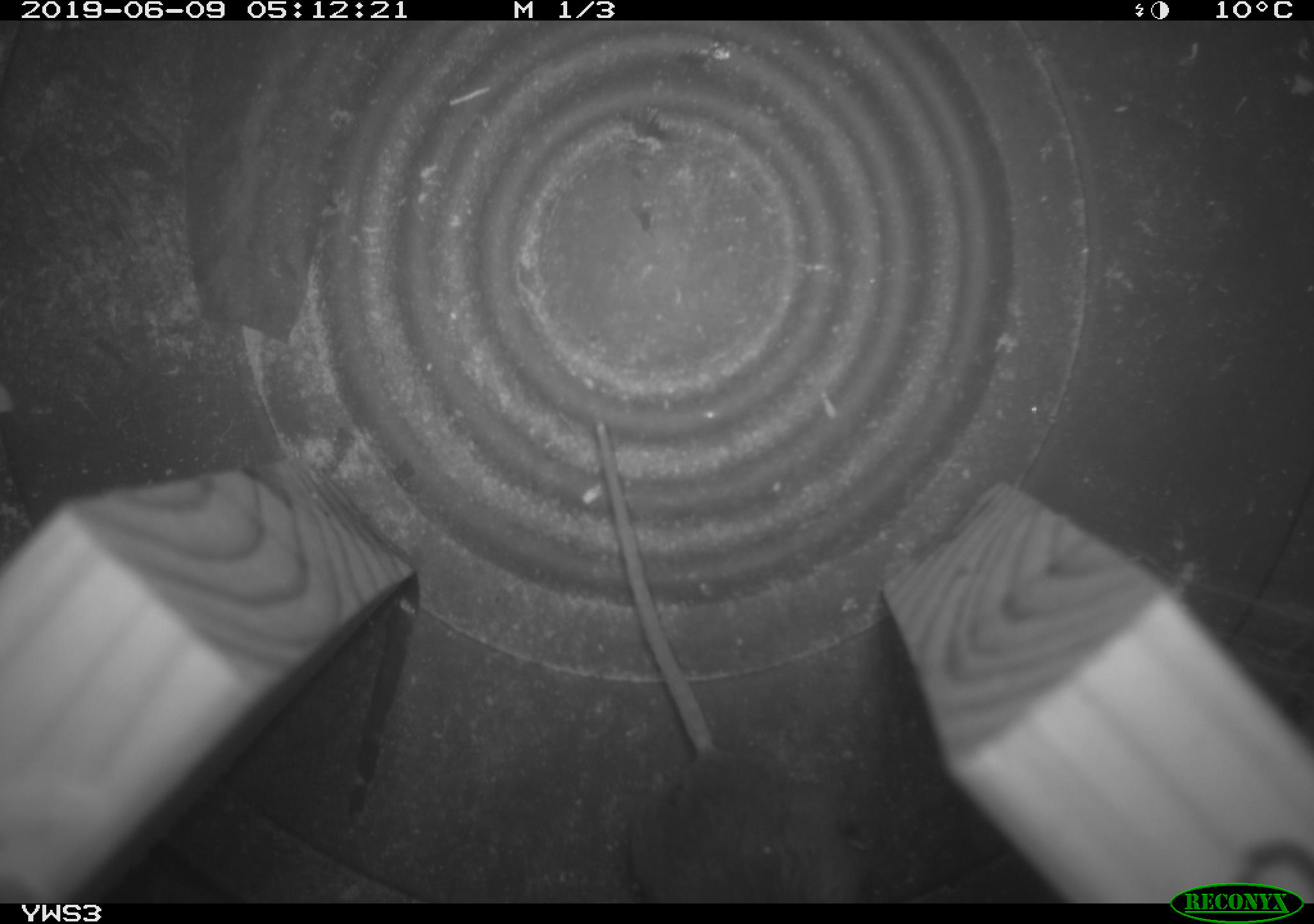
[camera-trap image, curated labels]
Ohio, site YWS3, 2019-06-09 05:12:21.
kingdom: Animalia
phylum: Chordata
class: Mammalia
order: Rodentia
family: Cricetidae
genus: Peromyscus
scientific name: Peromyscus leucopus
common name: white-footed mouse